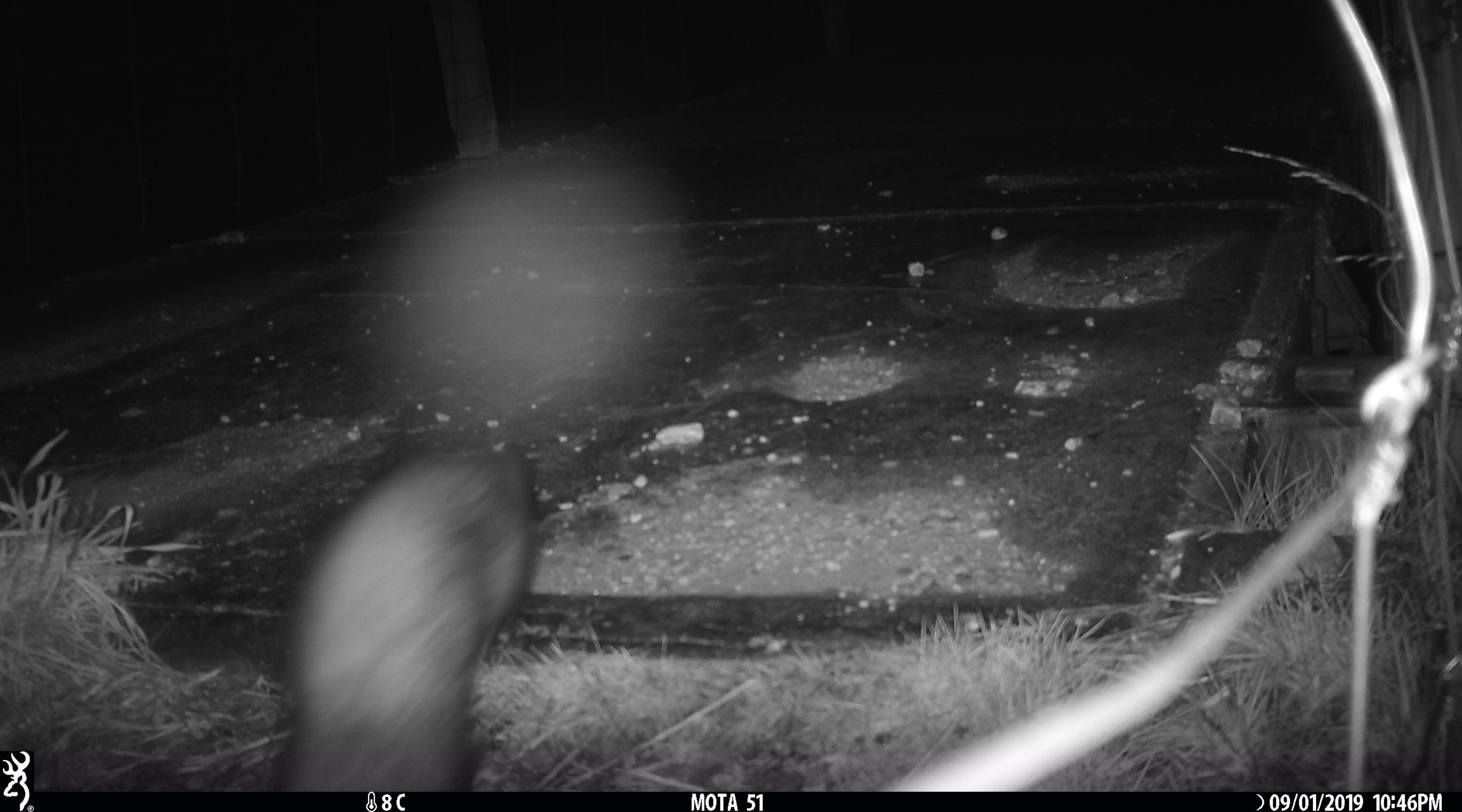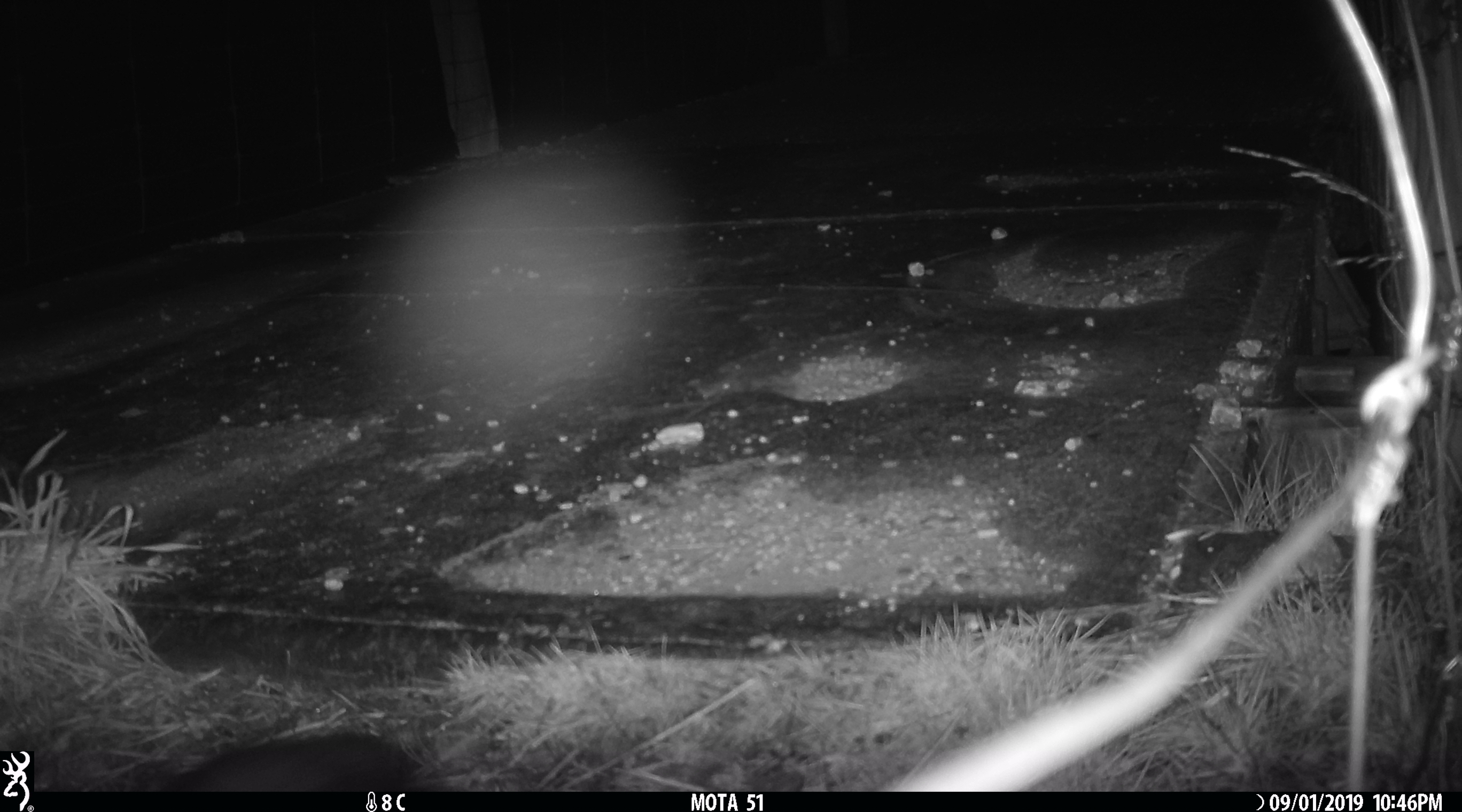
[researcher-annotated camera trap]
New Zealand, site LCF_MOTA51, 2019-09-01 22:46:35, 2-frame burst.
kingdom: Animalia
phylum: Chordata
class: Mammalia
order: Carnivora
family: Mustelidae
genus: Mustela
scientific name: Mustela furo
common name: ferret